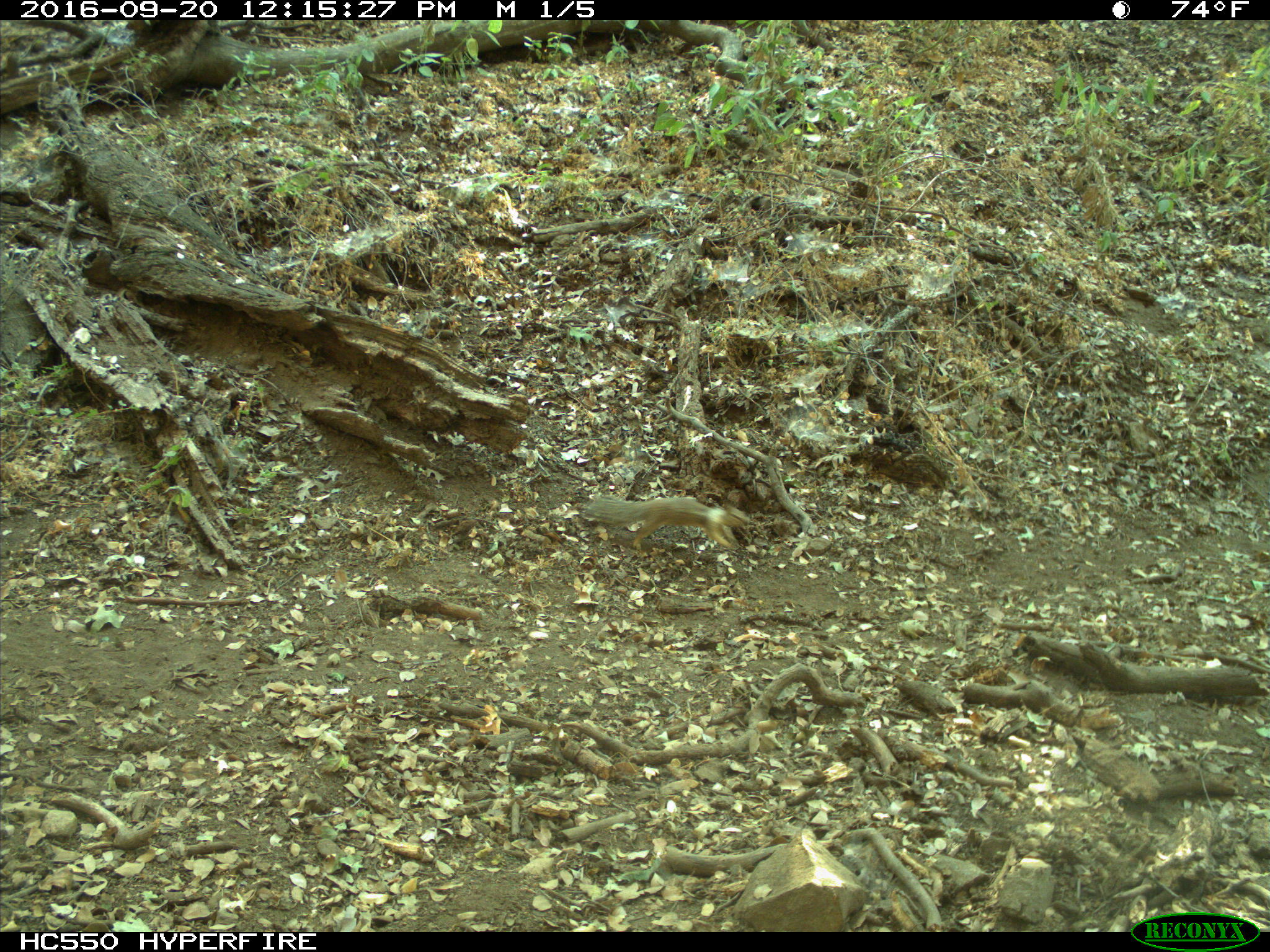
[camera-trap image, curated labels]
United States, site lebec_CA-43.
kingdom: Animalia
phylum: Chordata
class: Mammalia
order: Rodentia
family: Sciuridae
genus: Otospermophilus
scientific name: Otospermophilus beecheyi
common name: california ground squirrel